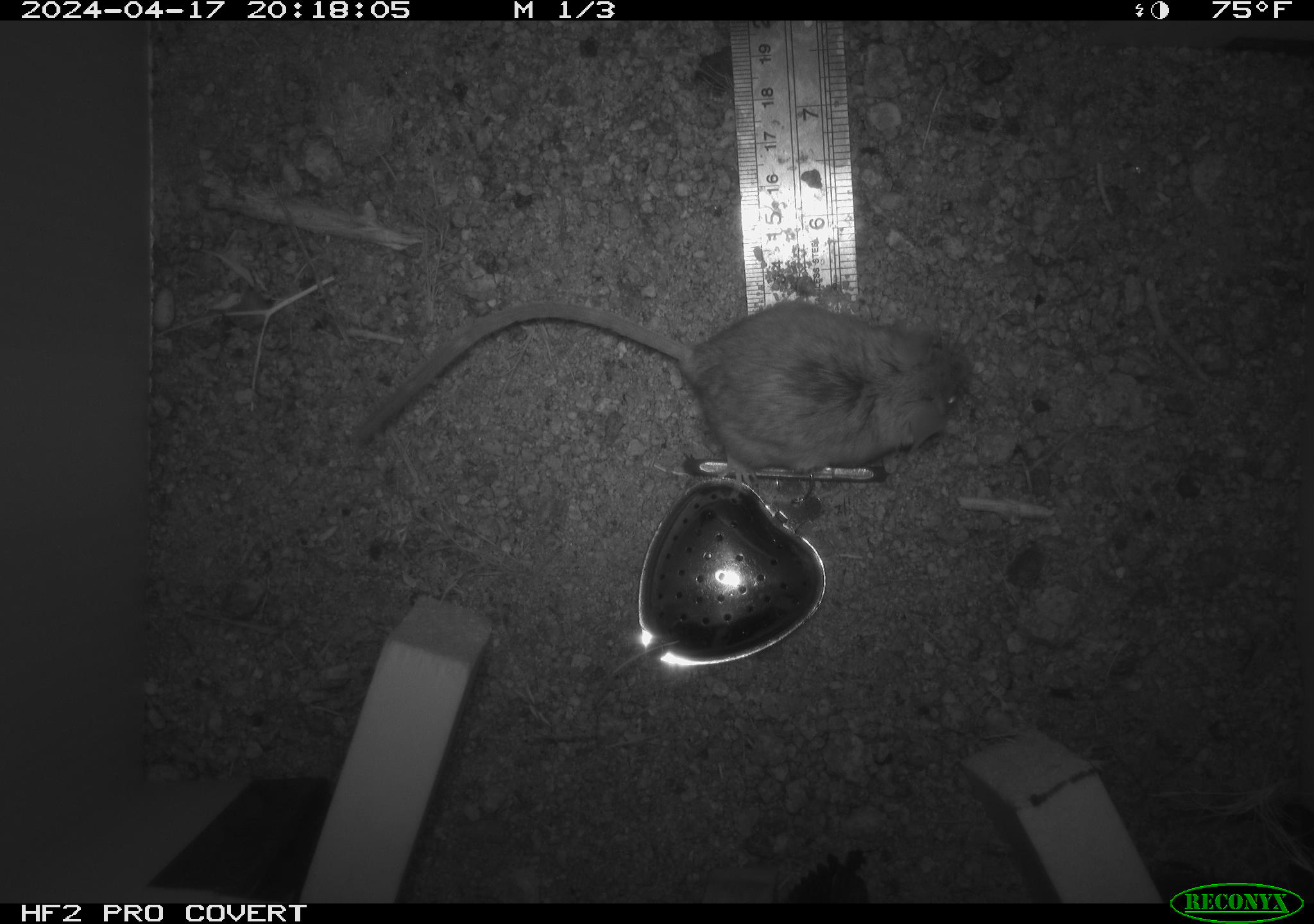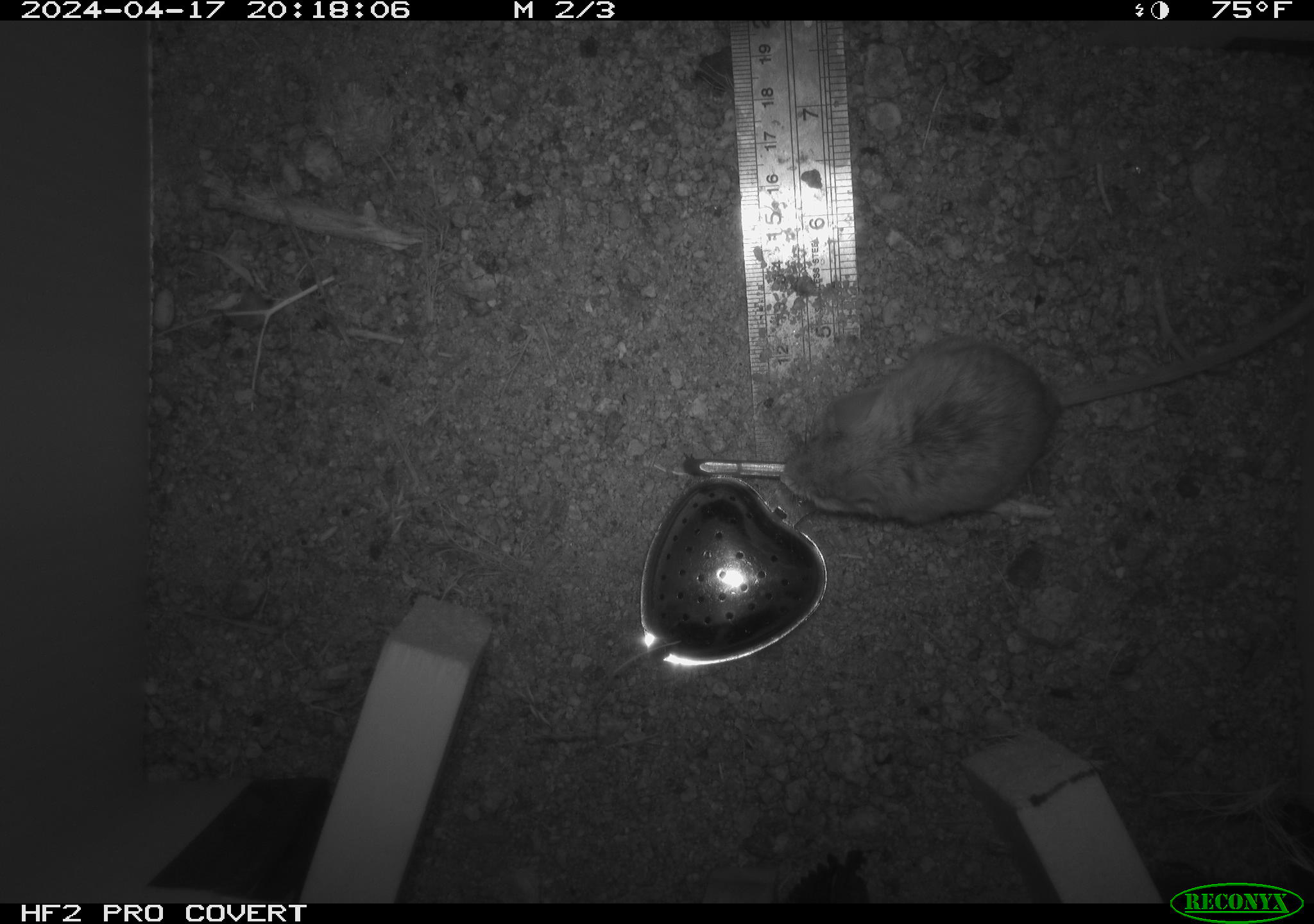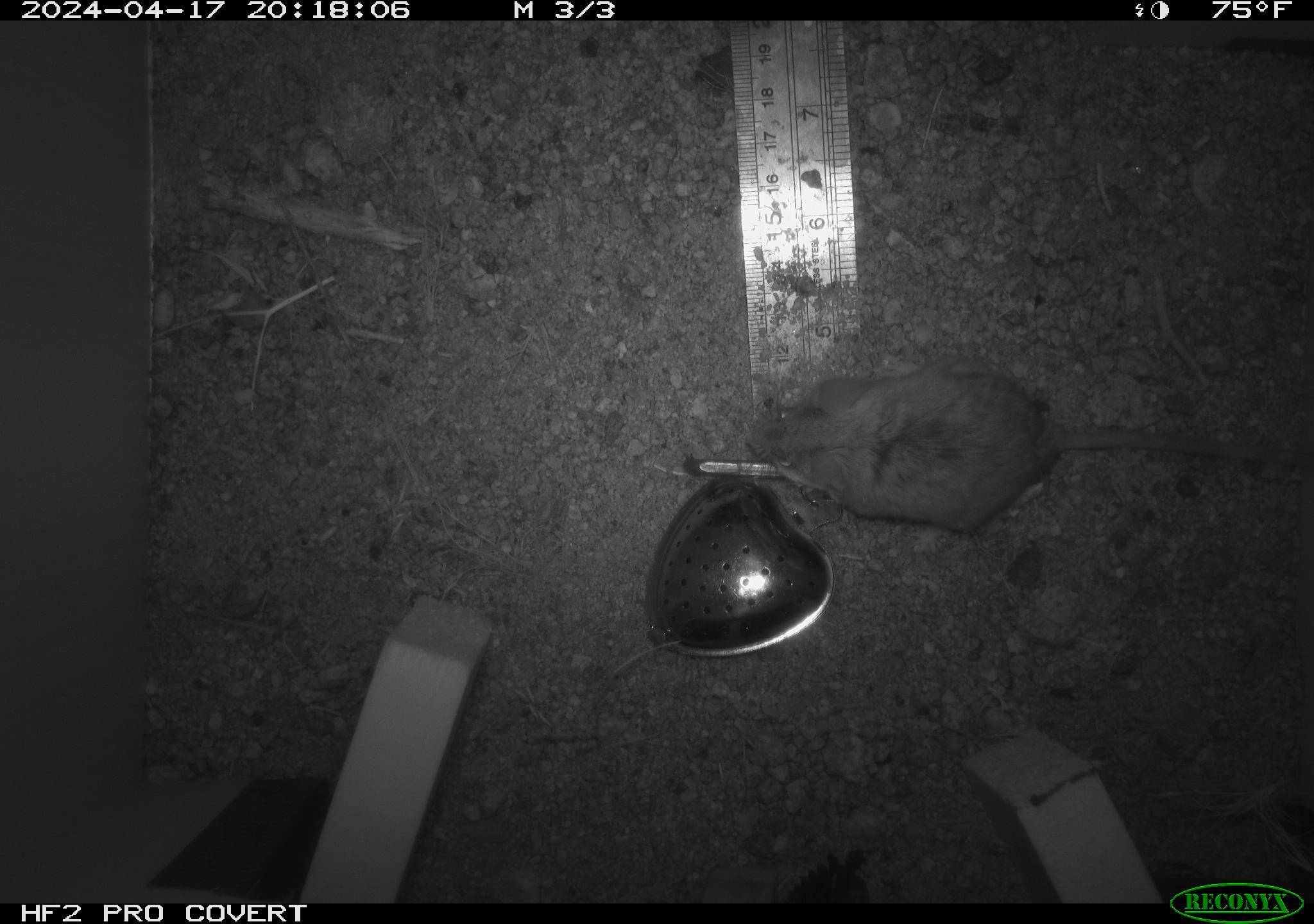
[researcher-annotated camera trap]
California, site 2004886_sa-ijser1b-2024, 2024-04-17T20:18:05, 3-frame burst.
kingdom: Animalia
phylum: Chordata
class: Mammalia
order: Rodentia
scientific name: Rodentia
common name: mouse species